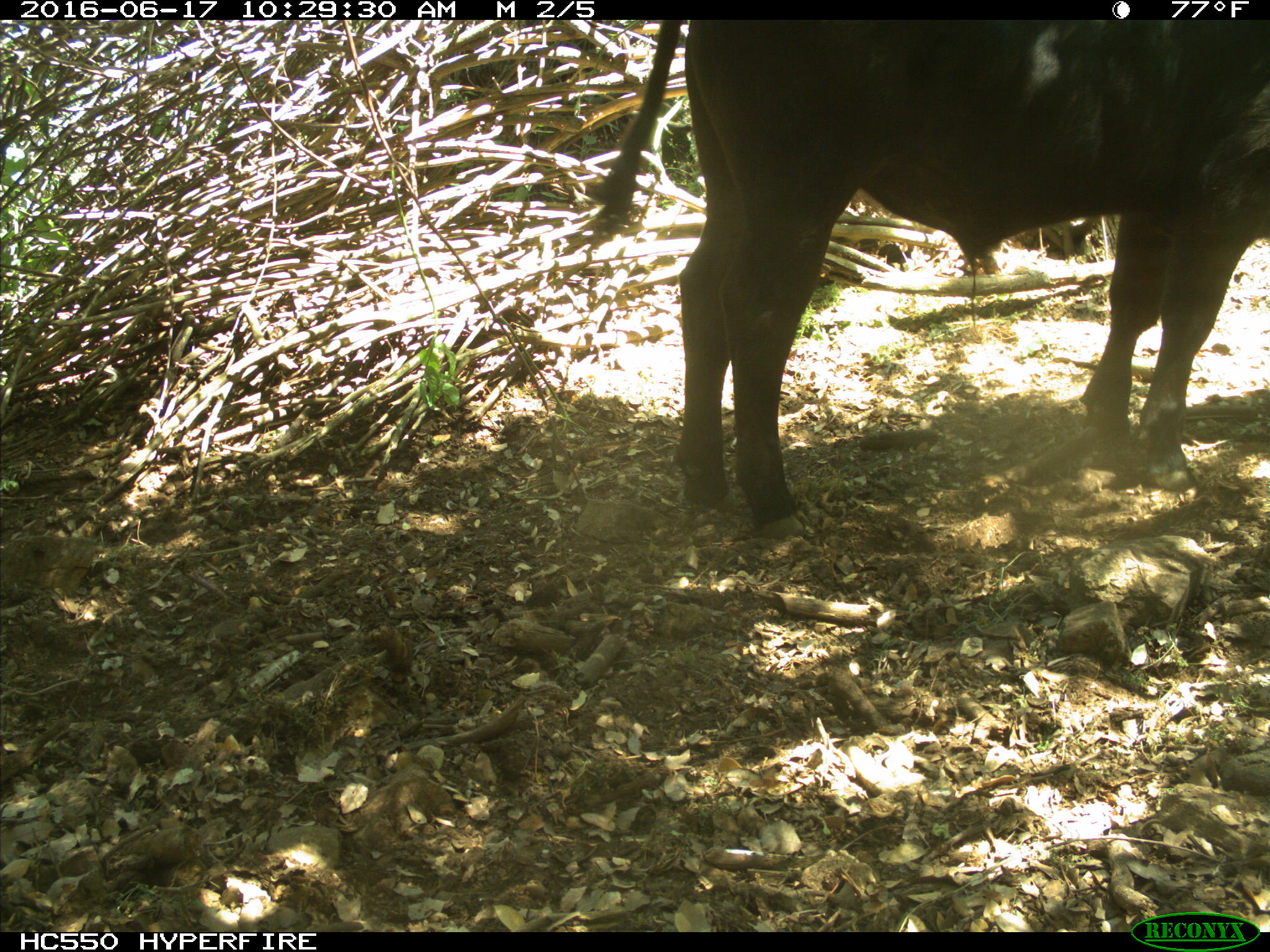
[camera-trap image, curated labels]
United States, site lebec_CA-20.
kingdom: Animalia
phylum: Chordata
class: Mammalia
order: Artiodactyla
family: Bovidae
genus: Bos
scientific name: Bos taurus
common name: domestic cow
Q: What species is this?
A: Bos taurus (domestic cow).